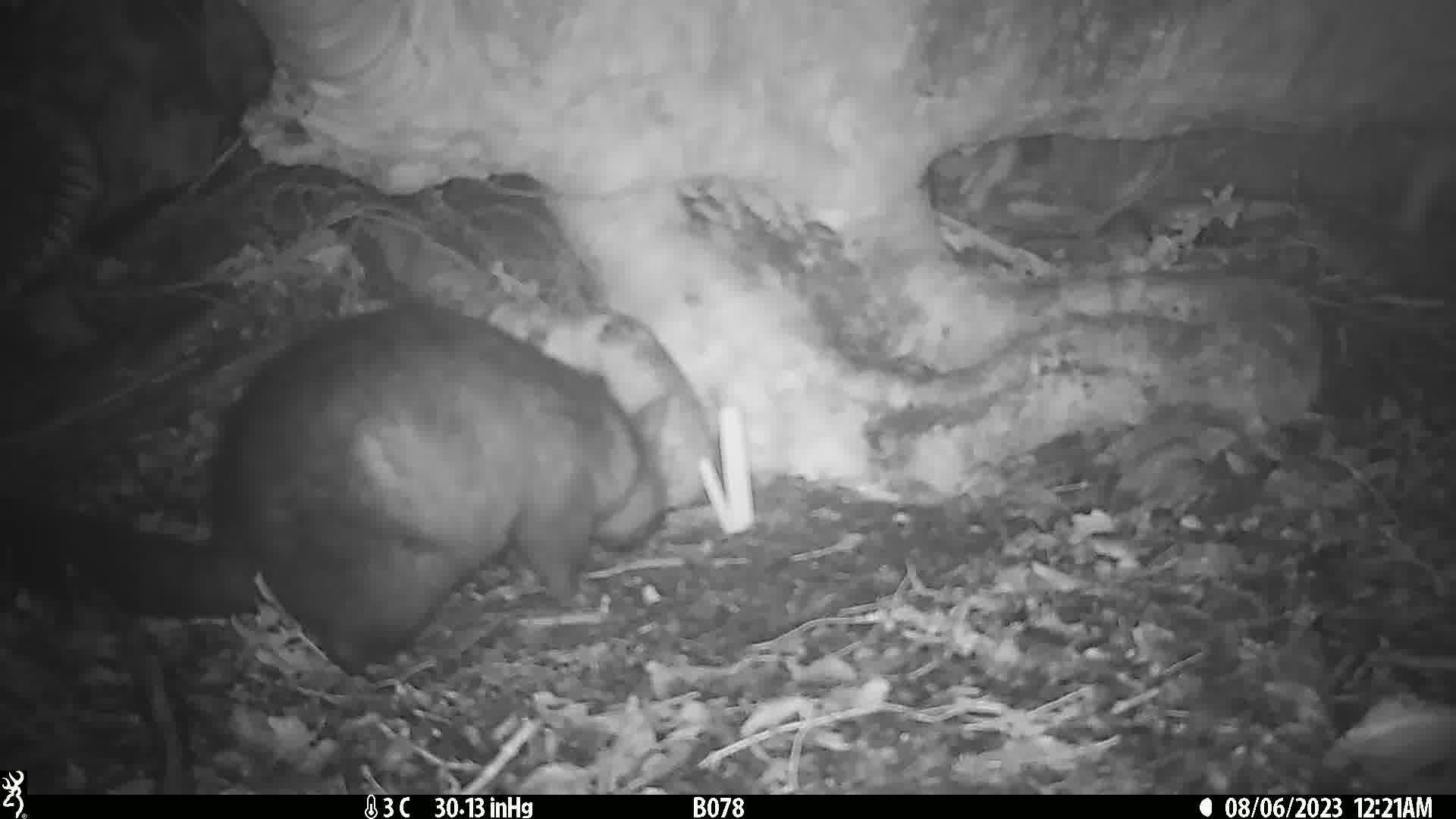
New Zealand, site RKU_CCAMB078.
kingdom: Animalia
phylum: Chordata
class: Mammalia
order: Diprotodontia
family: Phalangeridae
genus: Trichosurus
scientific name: Trichosurus vulpecula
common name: common brushtail possum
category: possum